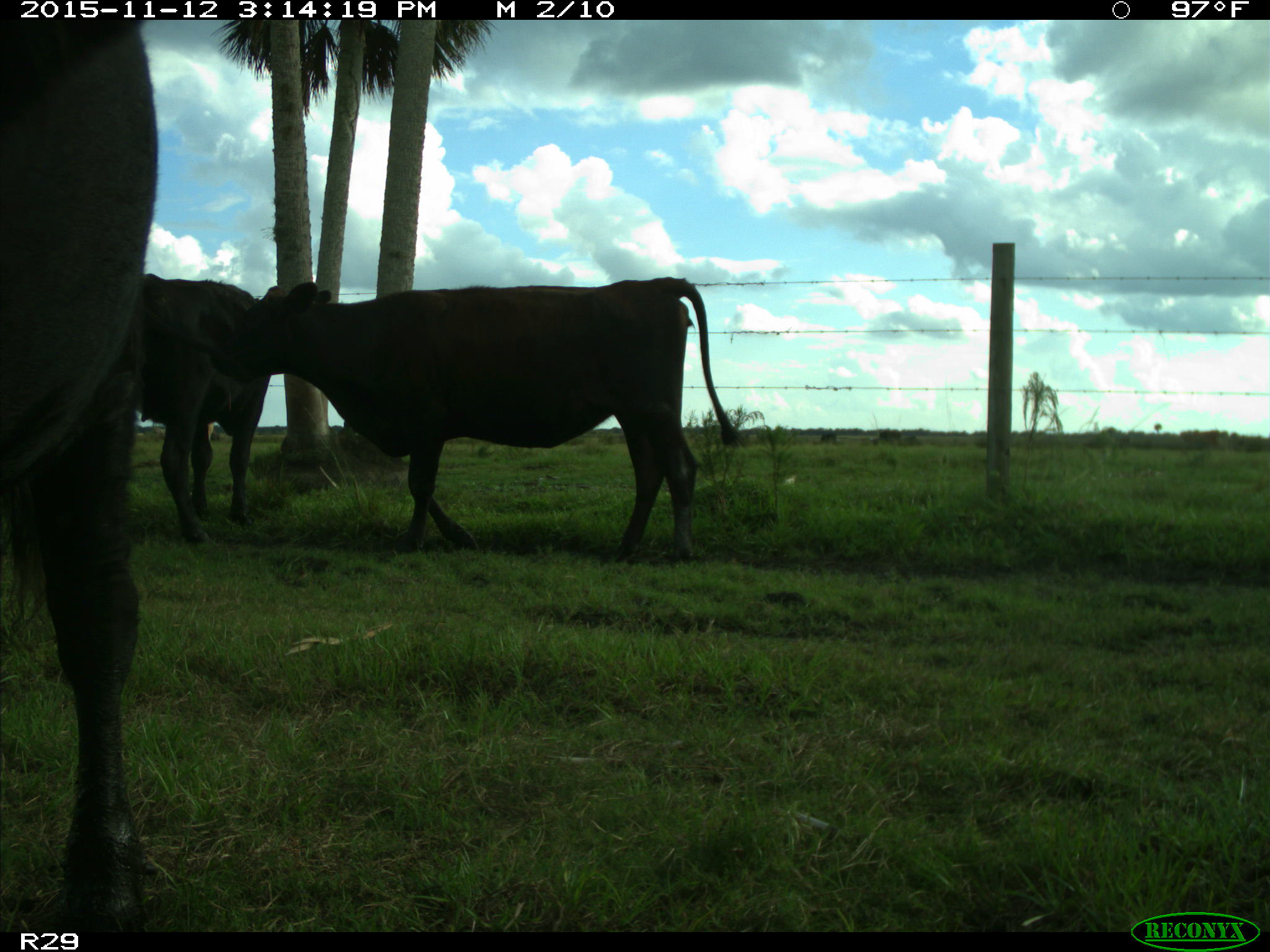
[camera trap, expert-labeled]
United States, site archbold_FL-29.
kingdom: Animalia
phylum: Chordata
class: Mammalia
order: Artiodactyla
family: Bovidae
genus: Bos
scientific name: Bos taurus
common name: domestic cow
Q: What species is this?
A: Bos taurus (domestic cow).